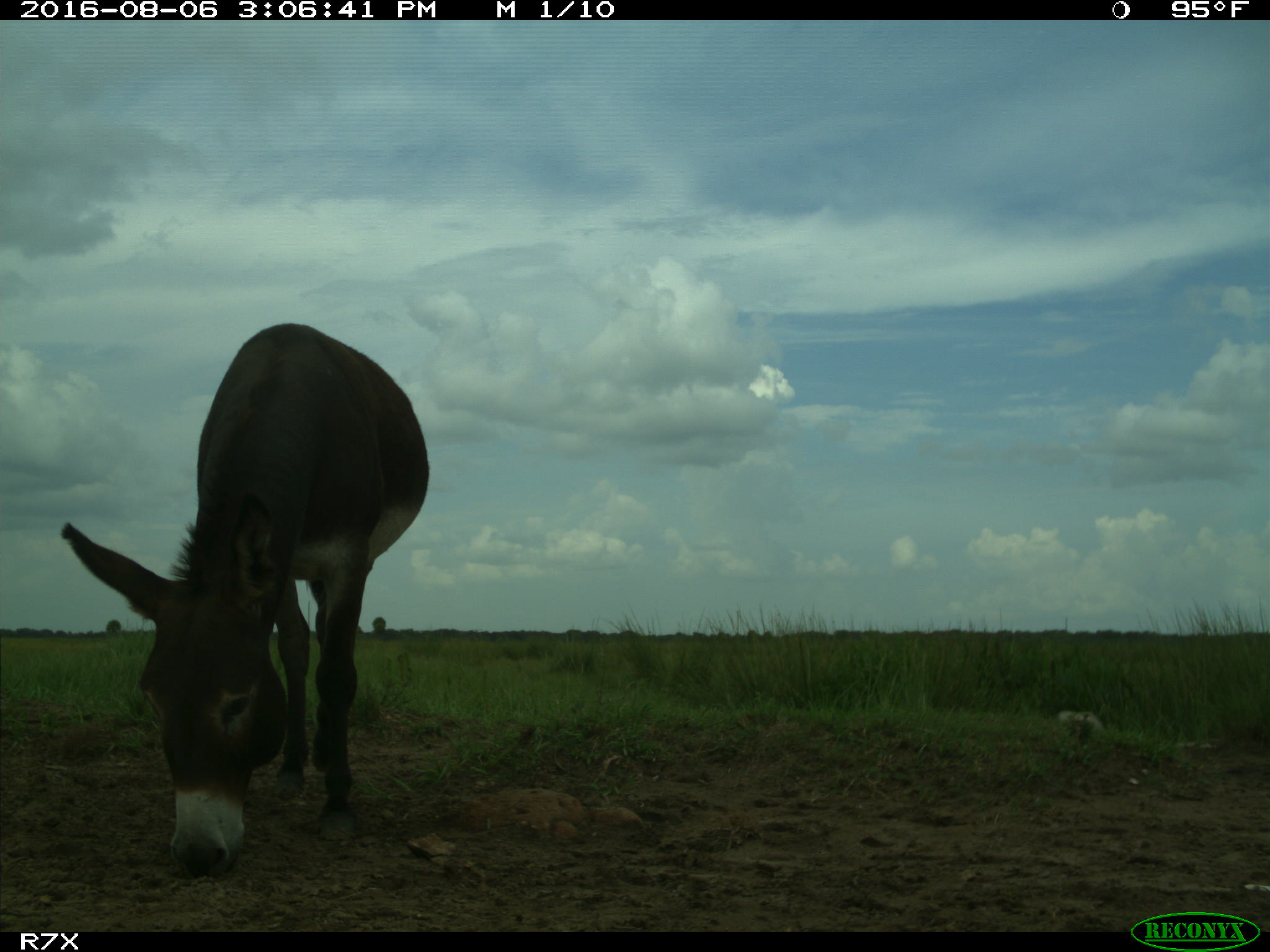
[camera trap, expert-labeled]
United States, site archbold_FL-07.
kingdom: Animalia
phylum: Chordata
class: Mammalia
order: Perissodactyla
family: Equidae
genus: Equus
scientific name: Equus africanus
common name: african wild ass